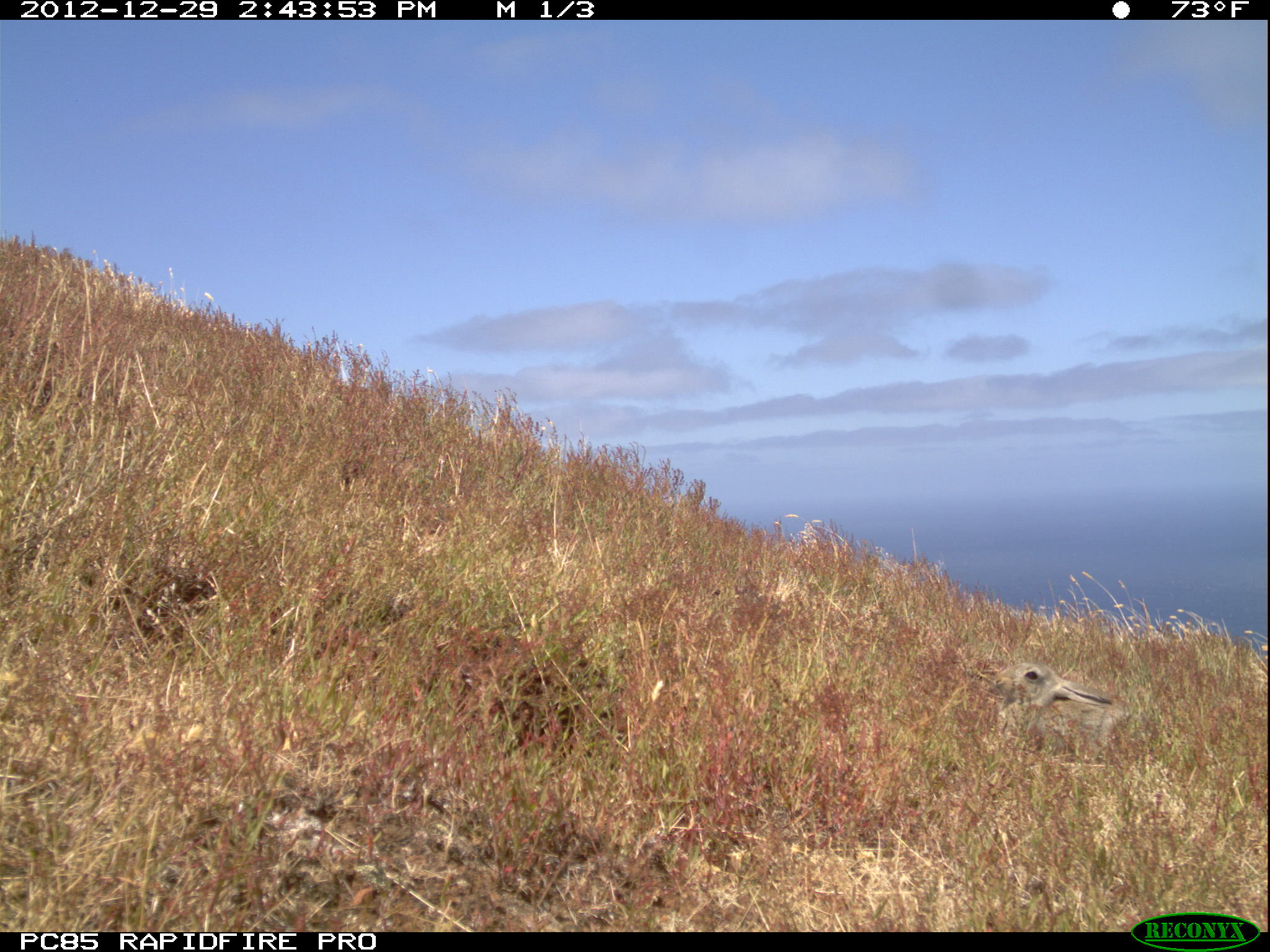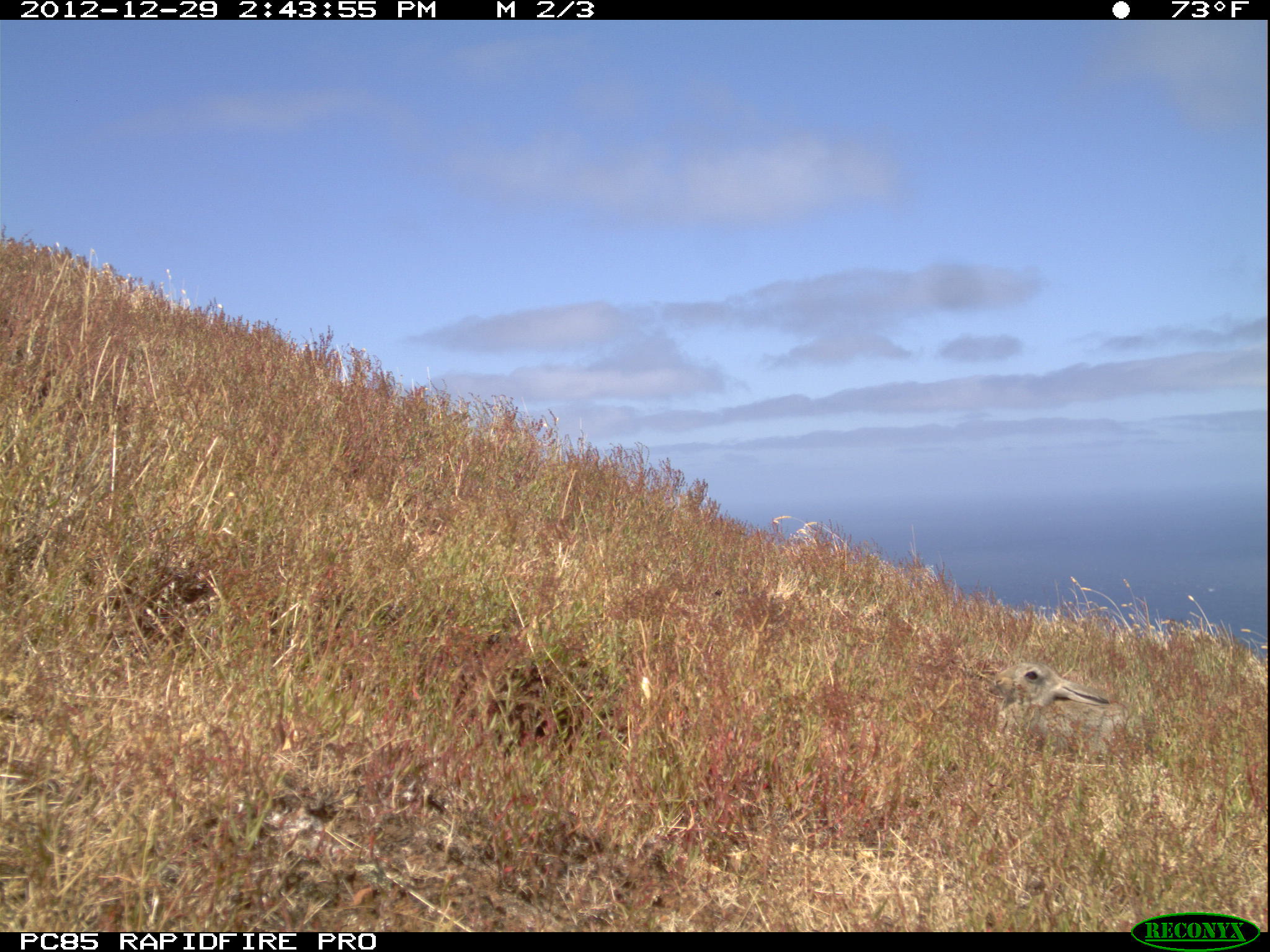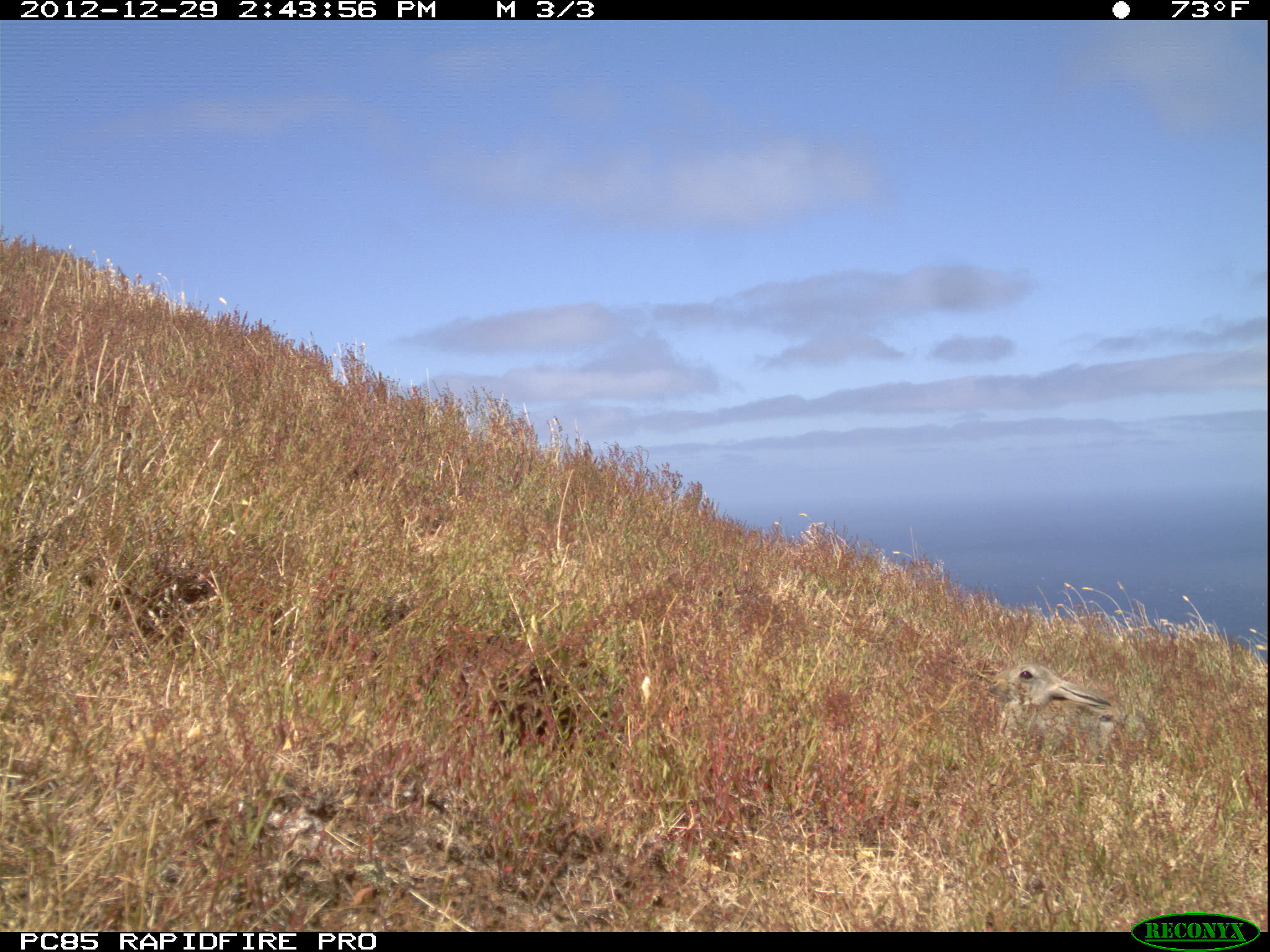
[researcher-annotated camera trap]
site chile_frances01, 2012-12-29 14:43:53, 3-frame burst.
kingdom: Animalia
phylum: Chordata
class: Mammalia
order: Lagomorpha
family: Leporidae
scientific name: Leporidae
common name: rabbits and hares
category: rabbit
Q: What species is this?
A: Rabbit (rabbits and hares) (Leporidae).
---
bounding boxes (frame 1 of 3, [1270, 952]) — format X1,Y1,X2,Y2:
rabbit: 986,655,1142,767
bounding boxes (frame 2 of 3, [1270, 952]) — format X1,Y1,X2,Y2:
rabbit: 993,656,1140,760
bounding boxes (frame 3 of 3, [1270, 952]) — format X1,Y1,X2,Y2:
rabbit: 994,658,1127,749